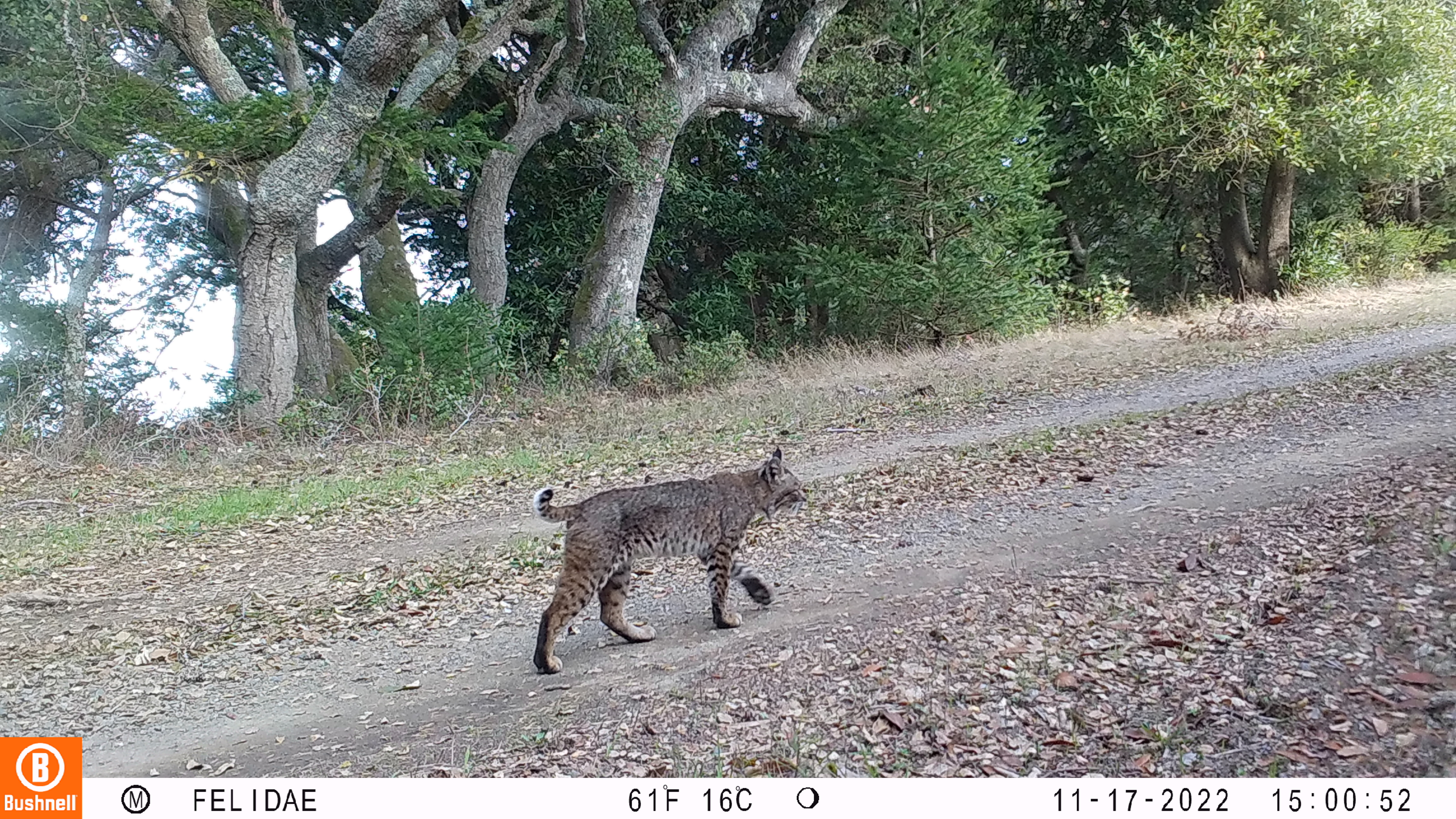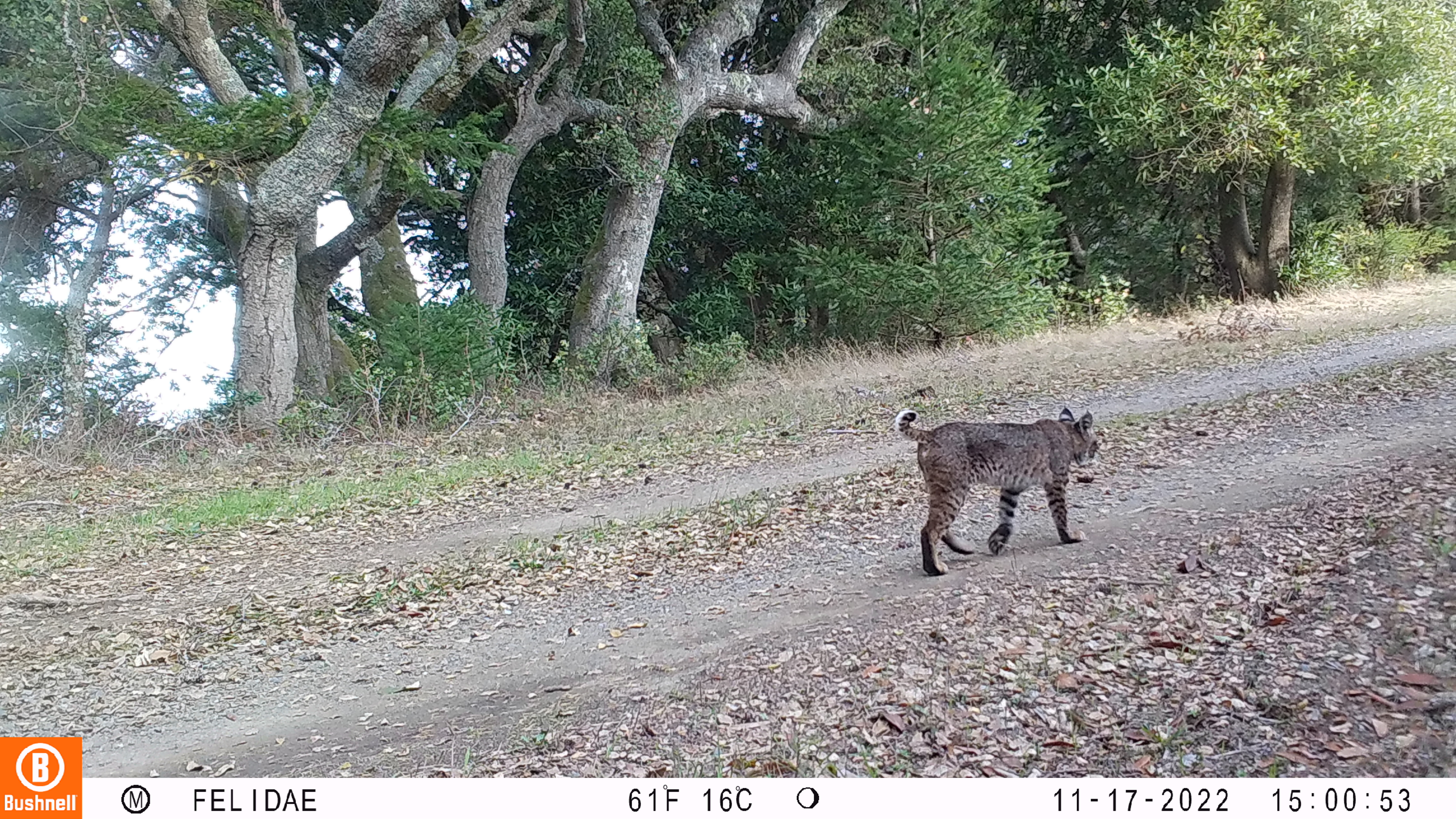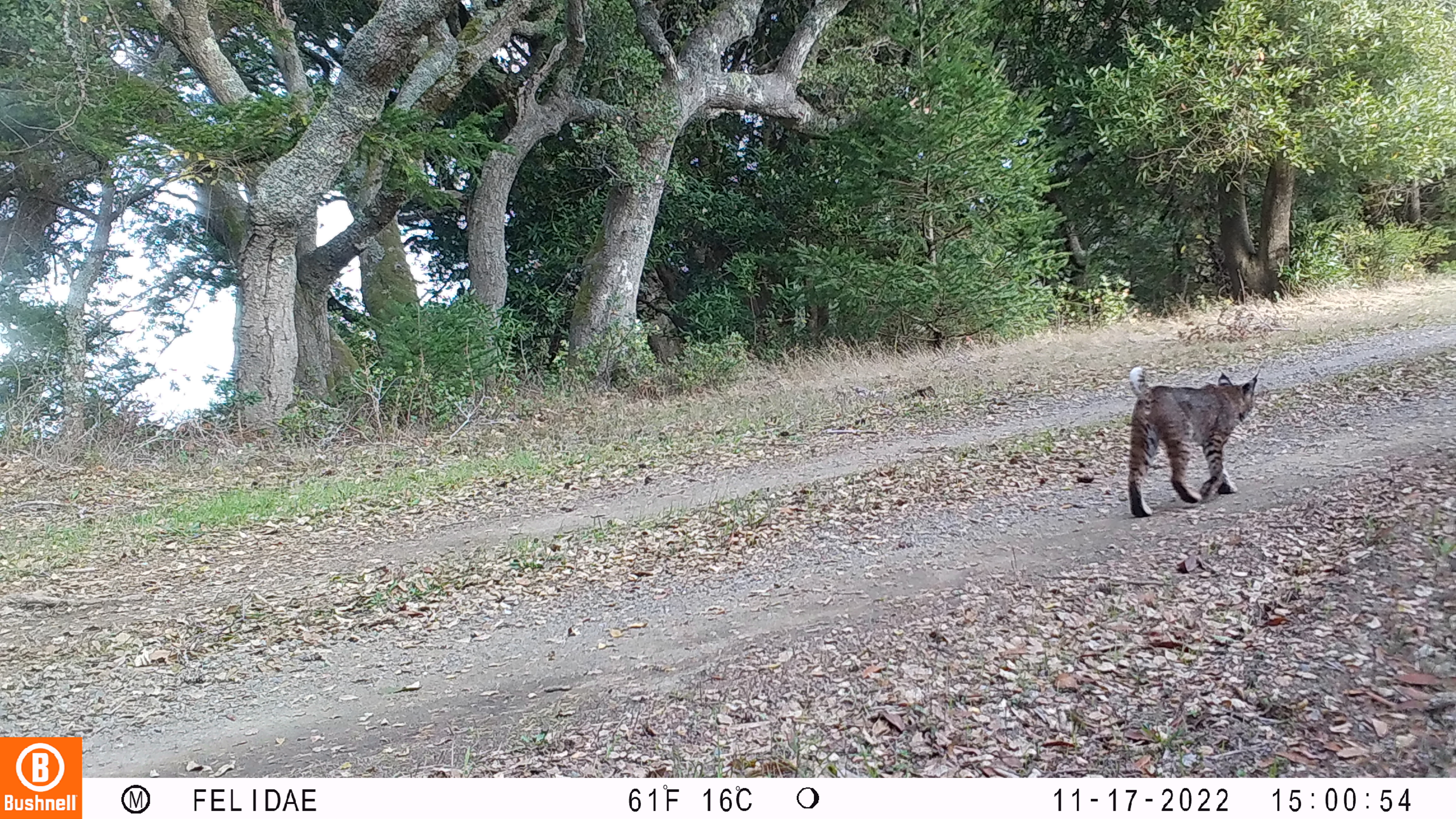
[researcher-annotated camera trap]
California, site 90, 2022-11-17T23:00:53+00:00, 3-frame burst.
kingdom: Animalia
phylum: Chordata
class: Mammalia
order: Carnivora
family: Felidae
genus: Lynx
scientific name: Lynx rufus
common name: bobcat